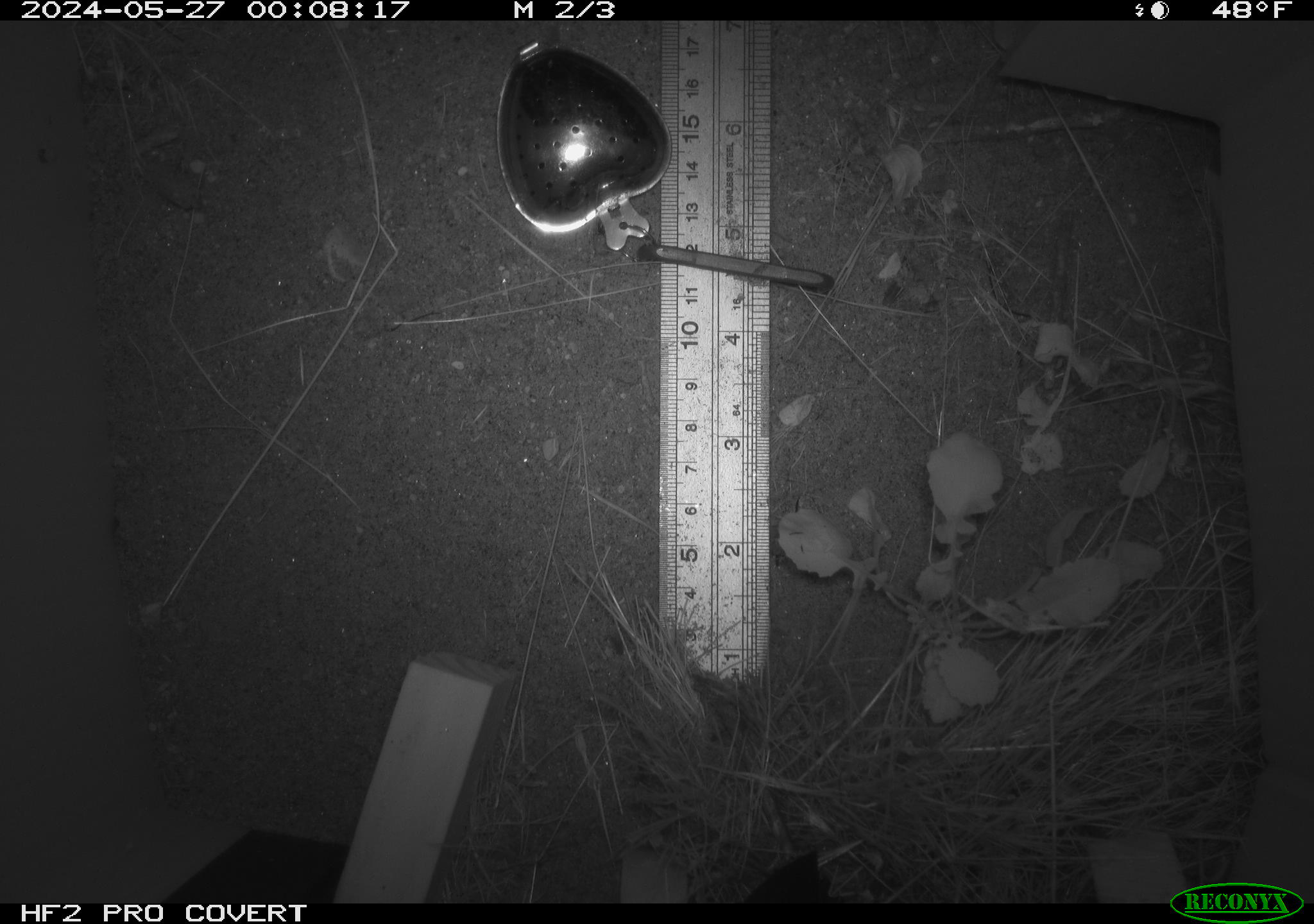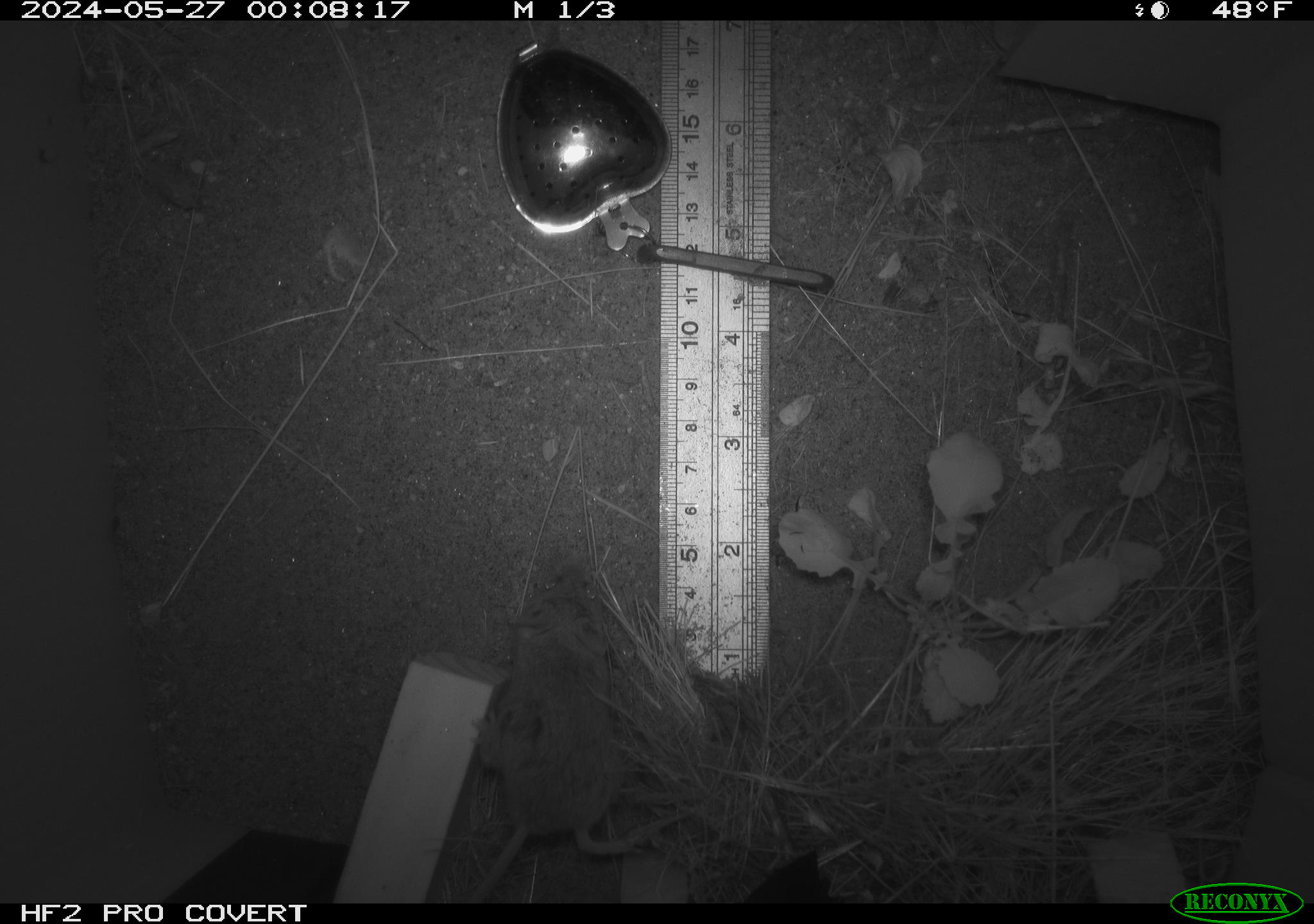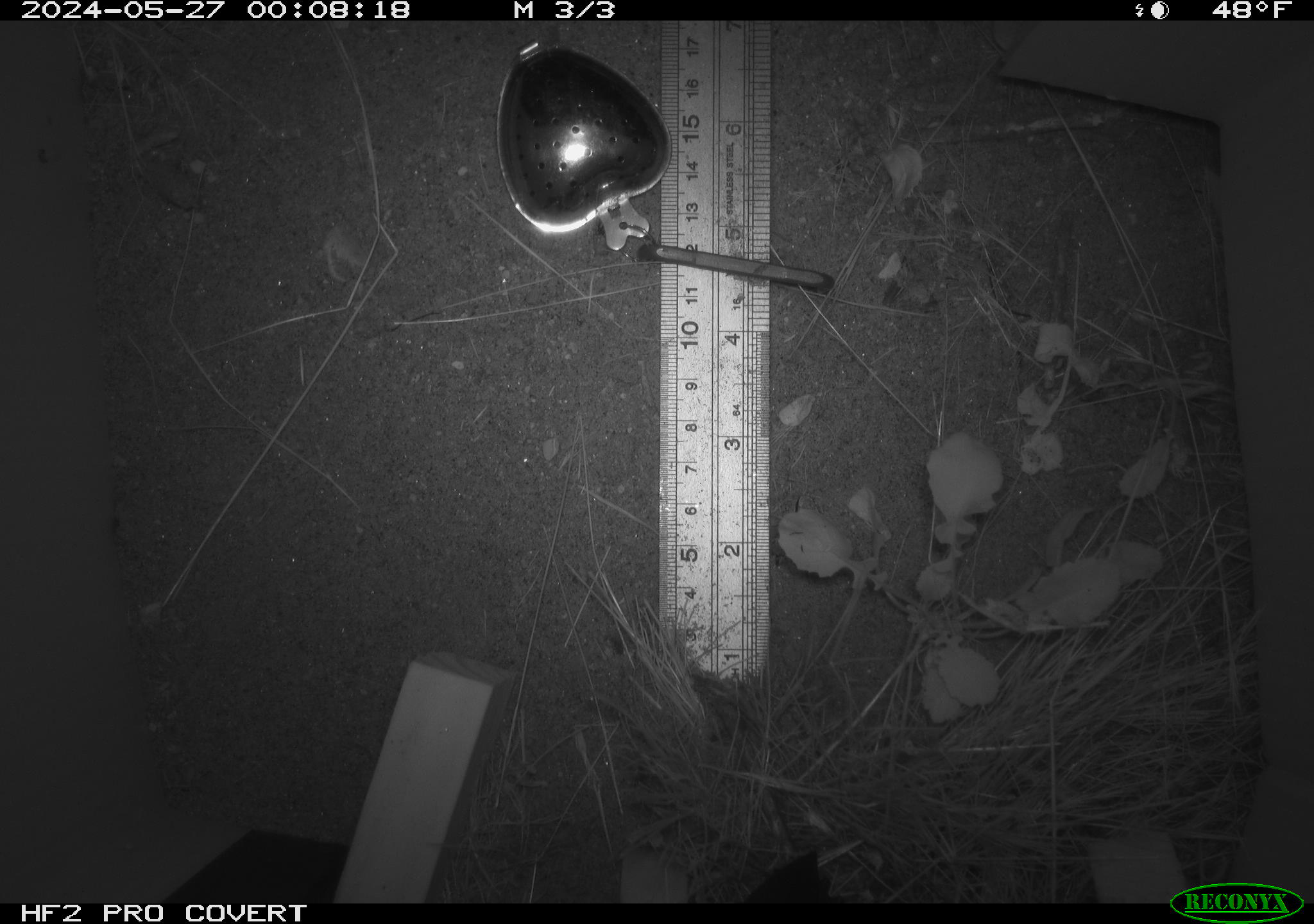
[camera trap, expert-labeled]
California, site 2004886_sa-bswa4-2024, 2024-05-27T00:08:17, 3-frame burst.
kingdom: Animalia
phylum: Chordata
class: Mammalia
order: Rodentia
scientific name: Rodentia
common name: rodent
Rodent (Rodentia).